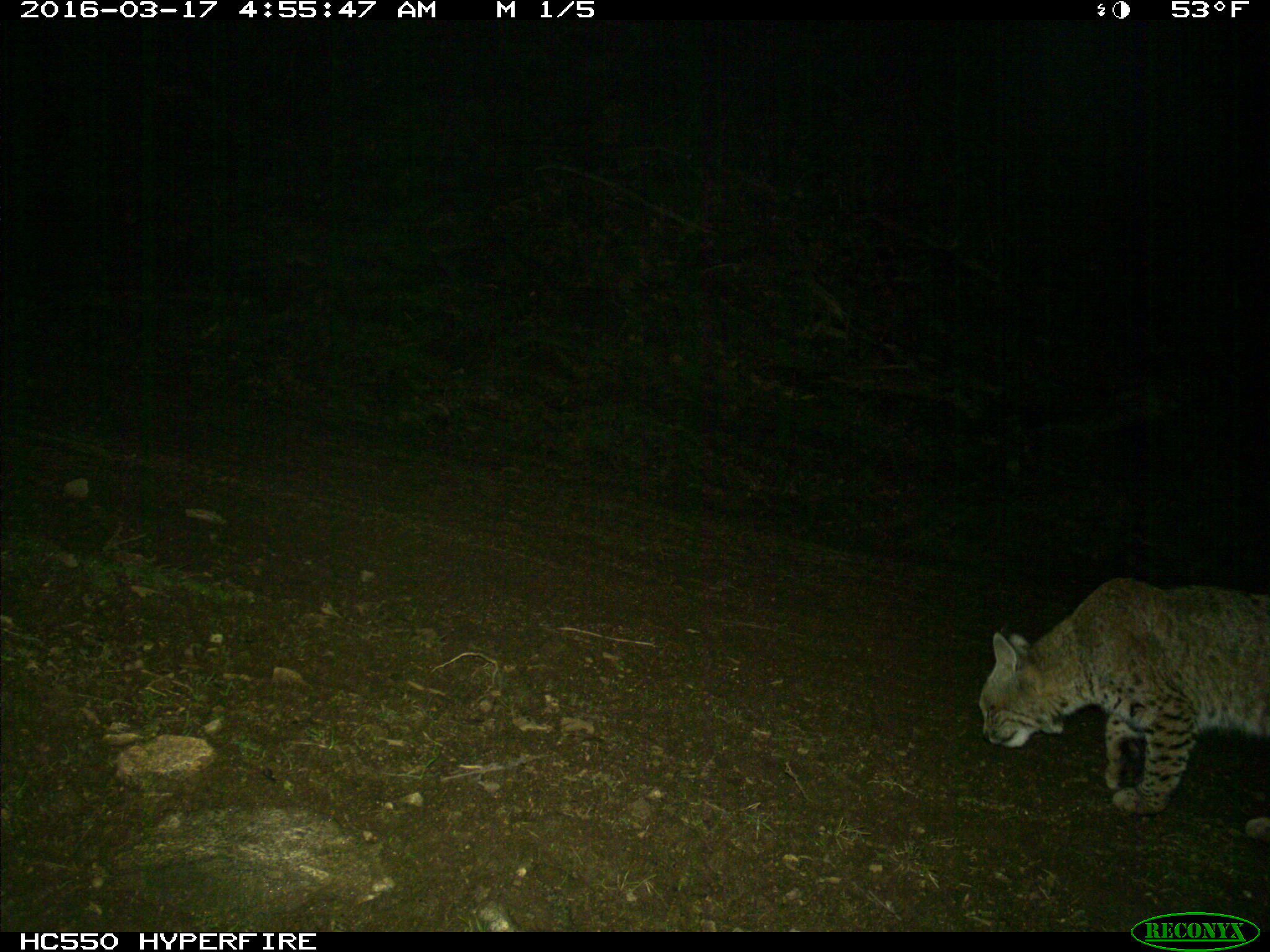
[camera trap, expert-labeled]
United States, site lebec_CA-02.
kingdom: Animalia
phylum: Chordata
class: Mammalia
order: Carnivora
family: Felidae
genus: Lynx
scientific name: Lynx rufus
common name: bobcat